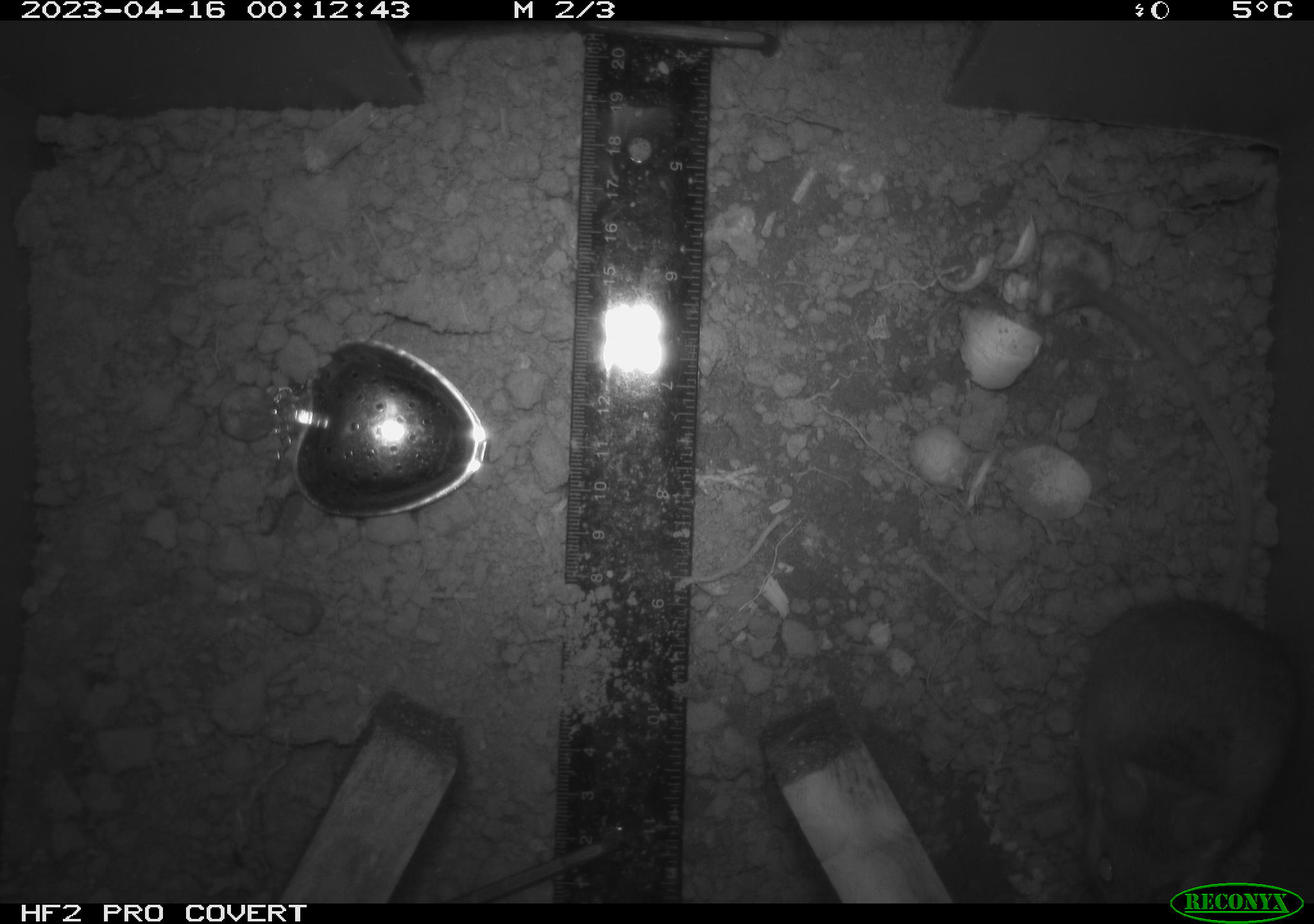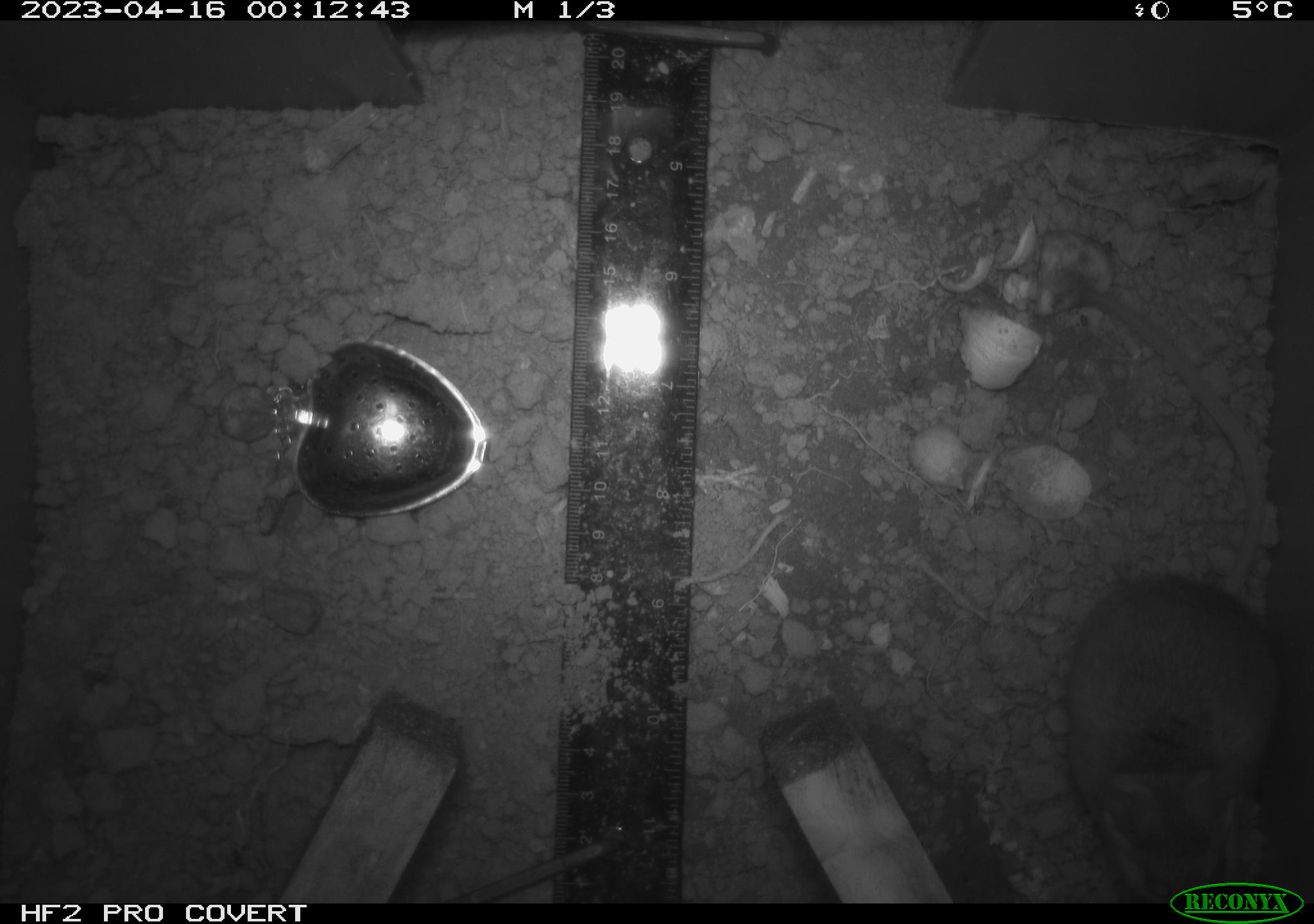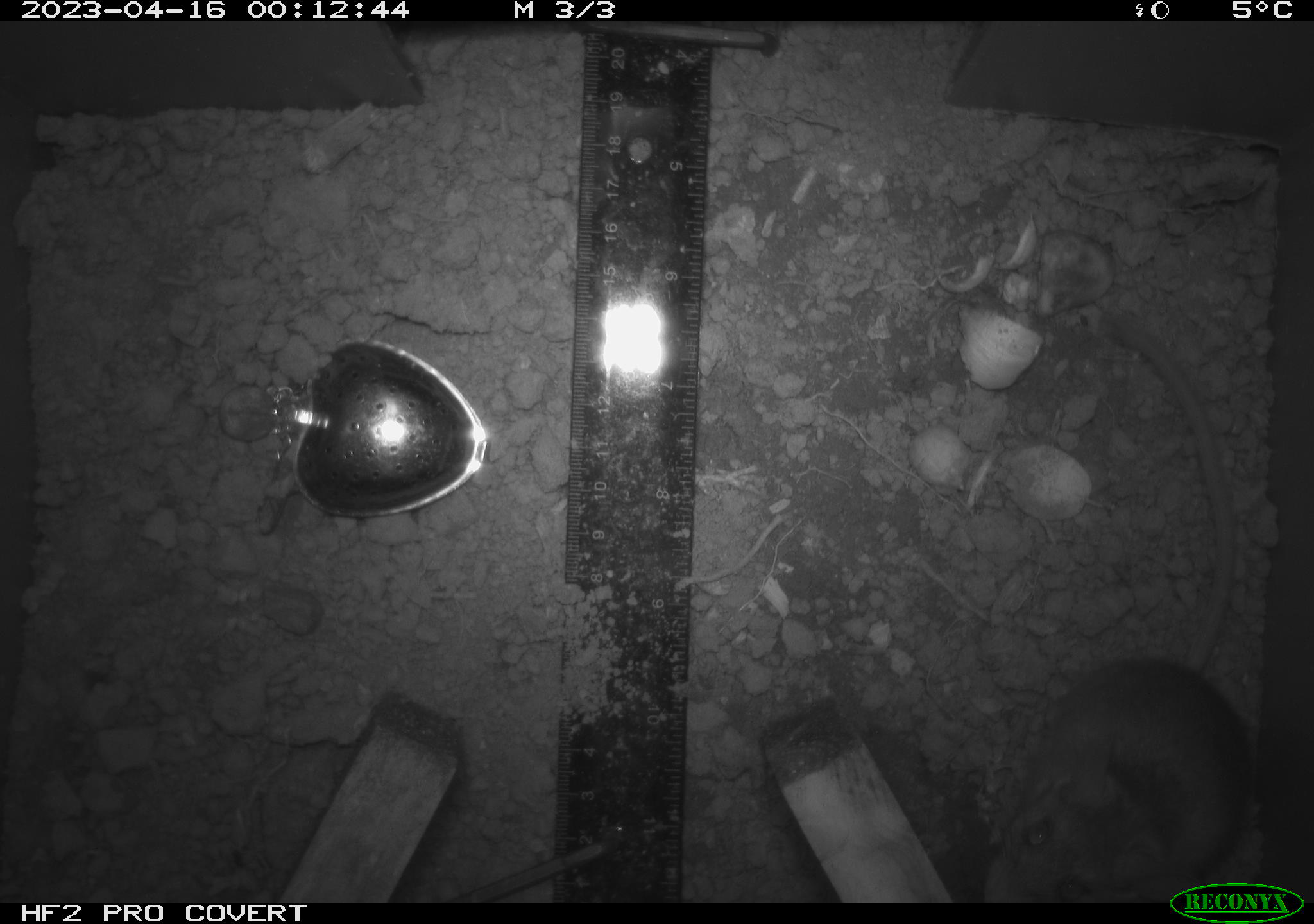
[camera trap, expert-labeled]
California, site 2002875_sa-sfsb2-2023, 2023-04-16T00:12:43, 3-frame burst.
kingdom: Animalia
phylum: Chordata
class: Mammalia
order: Rodentia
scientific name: Rodentia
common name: mouse species